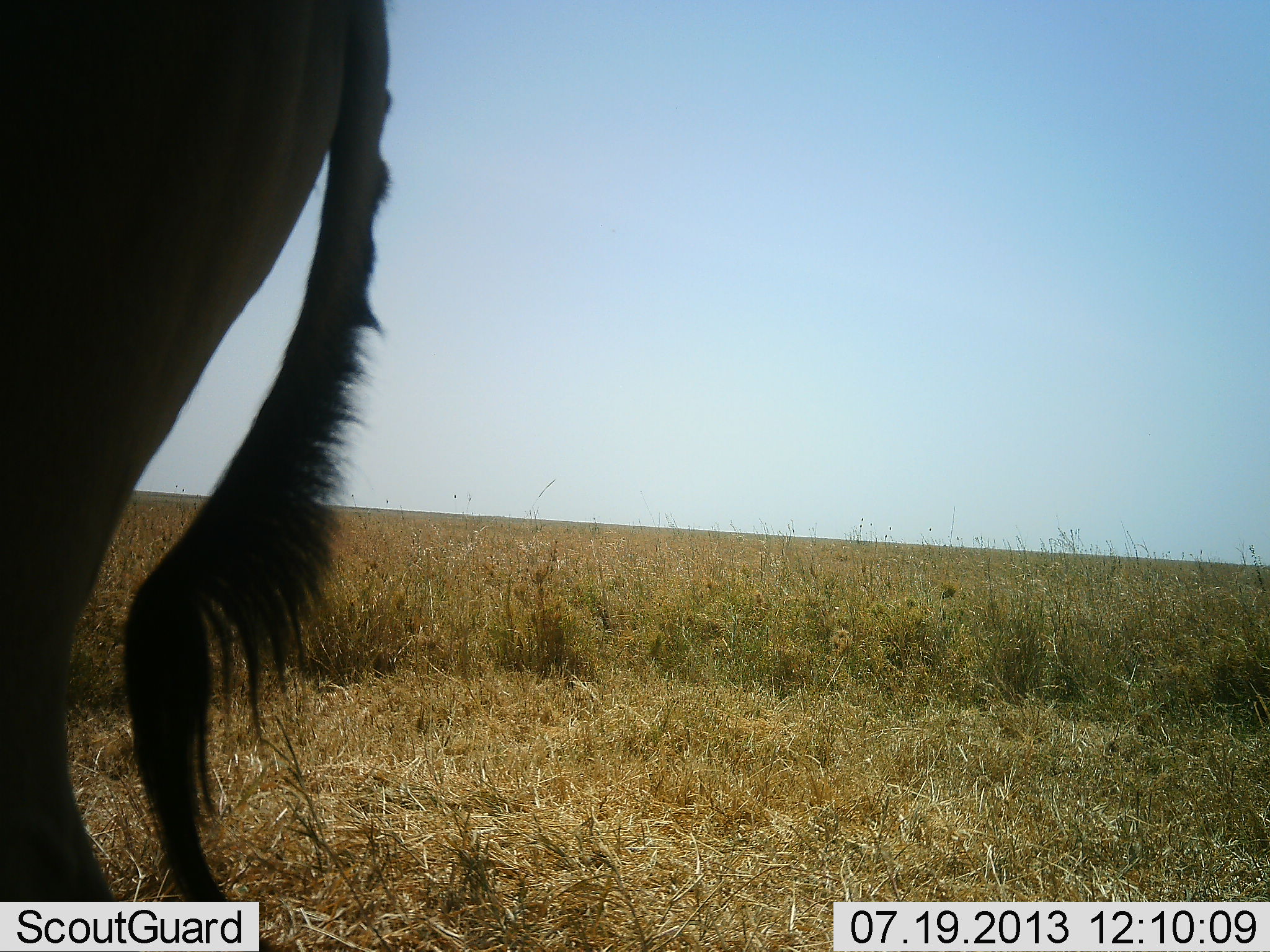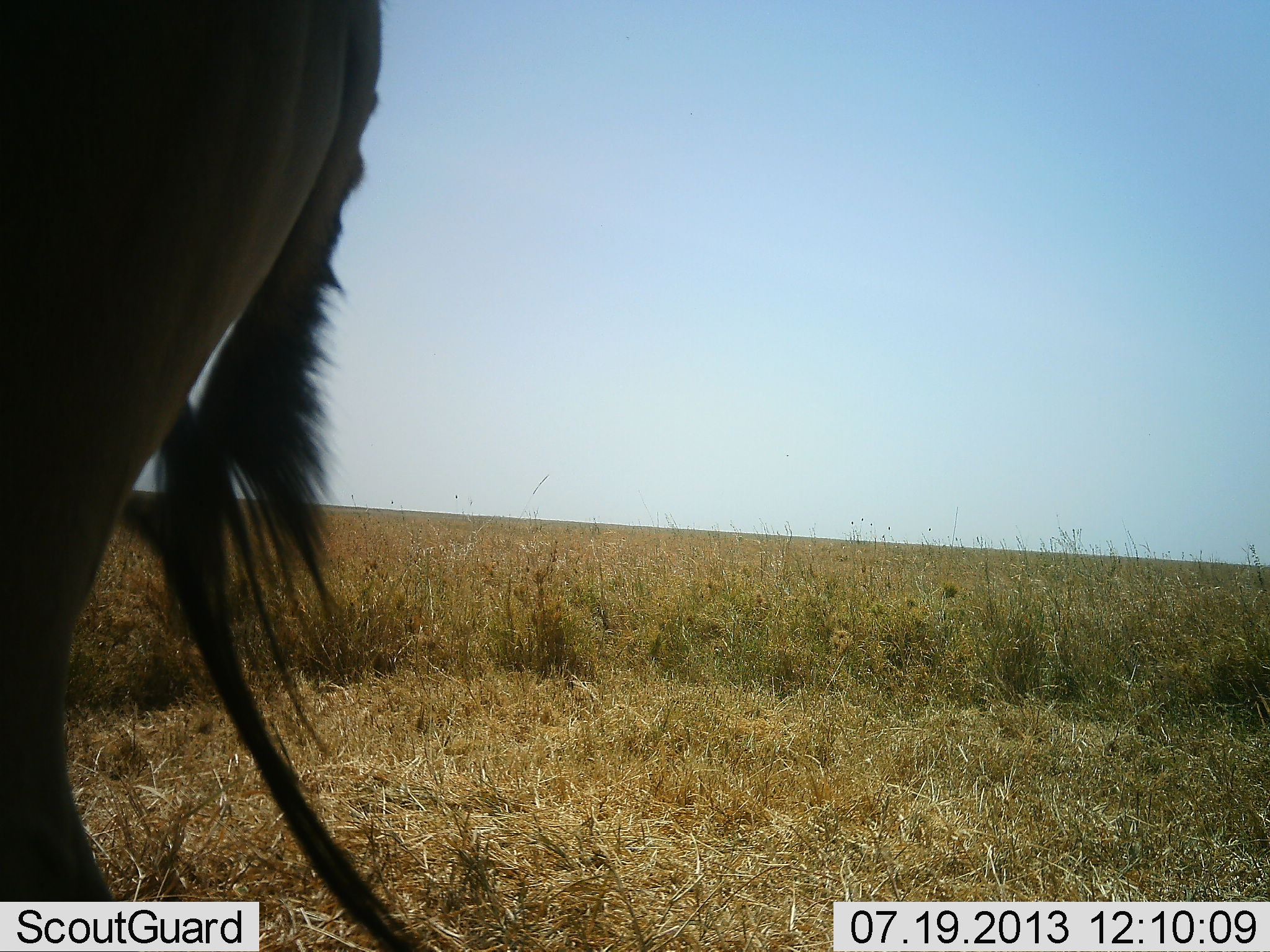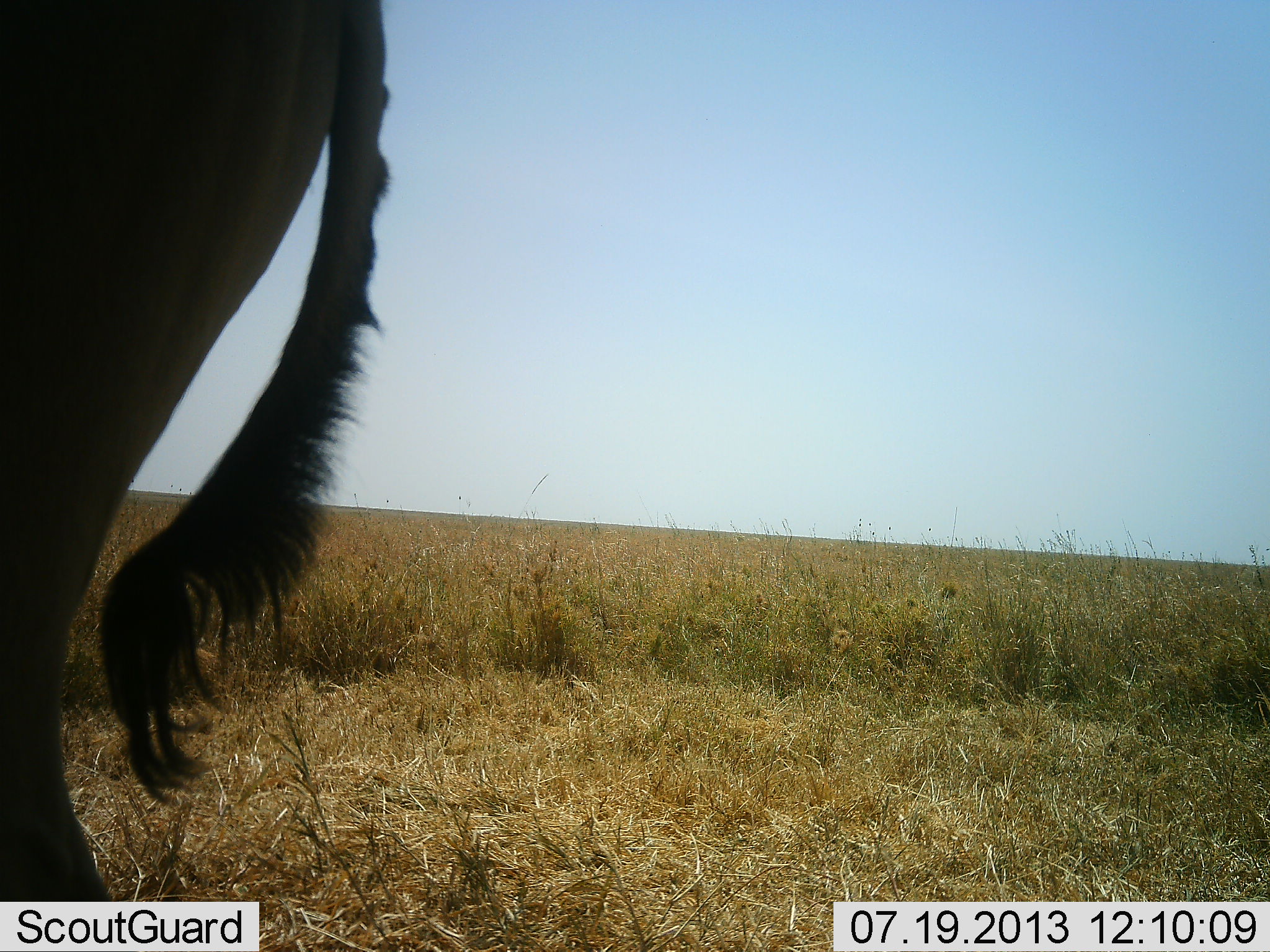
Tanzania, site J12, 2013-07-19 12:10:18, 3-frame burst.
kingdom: Animalia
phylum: Chordata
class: Mammalia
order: Artiodactyla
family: Bovidae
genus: Connochaetes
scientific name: Connochaetes taurinus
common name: blue wildebeest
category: wildebeest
Wildebeest (blue wildebeest) (Connochaetes taurinus), count 1. Behavior (volunteer vote fractions): standing 100%, resting 0%, moving 0%, interacting 0%. Young present (vote fraction): 0%. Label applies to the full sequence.